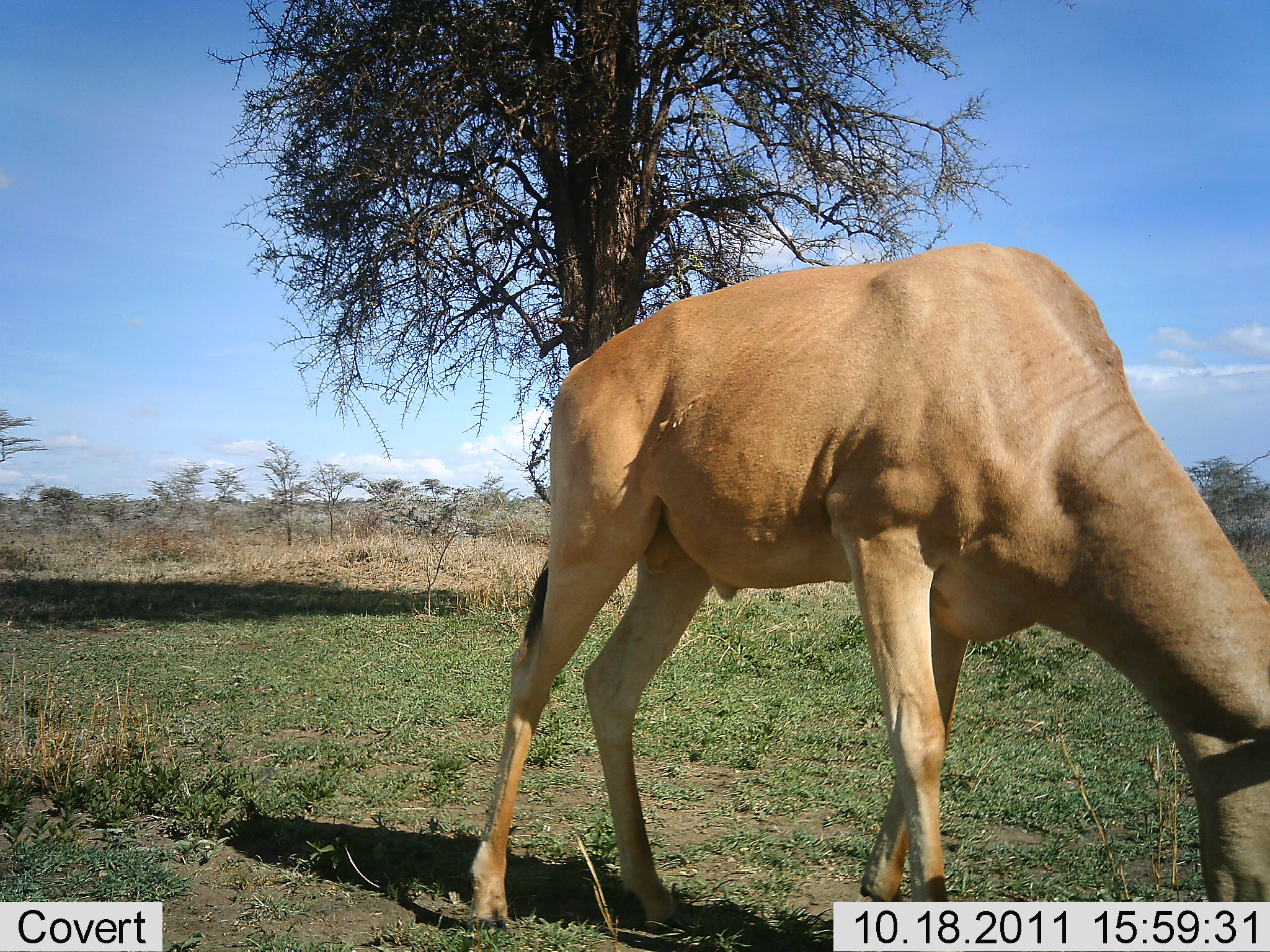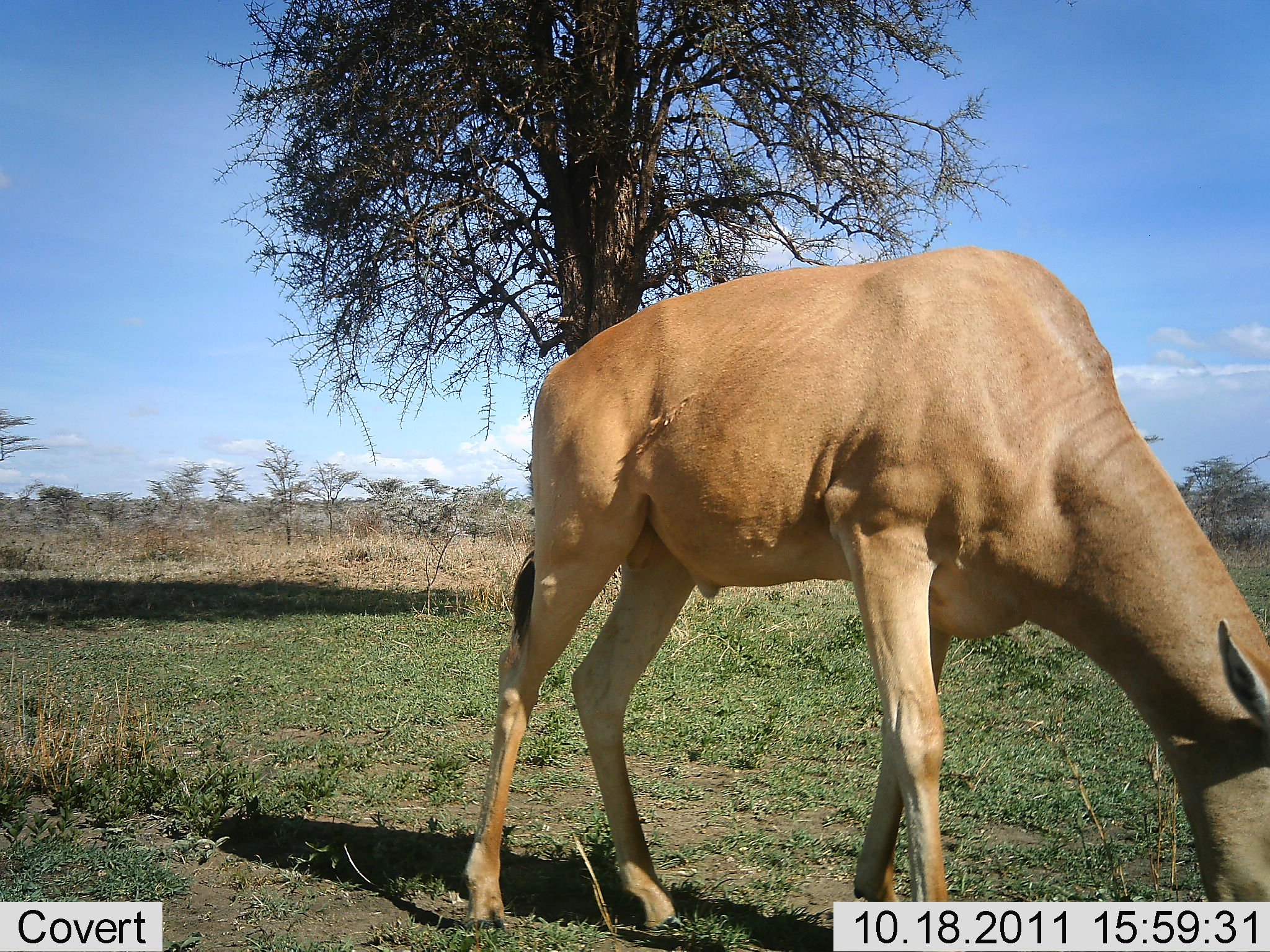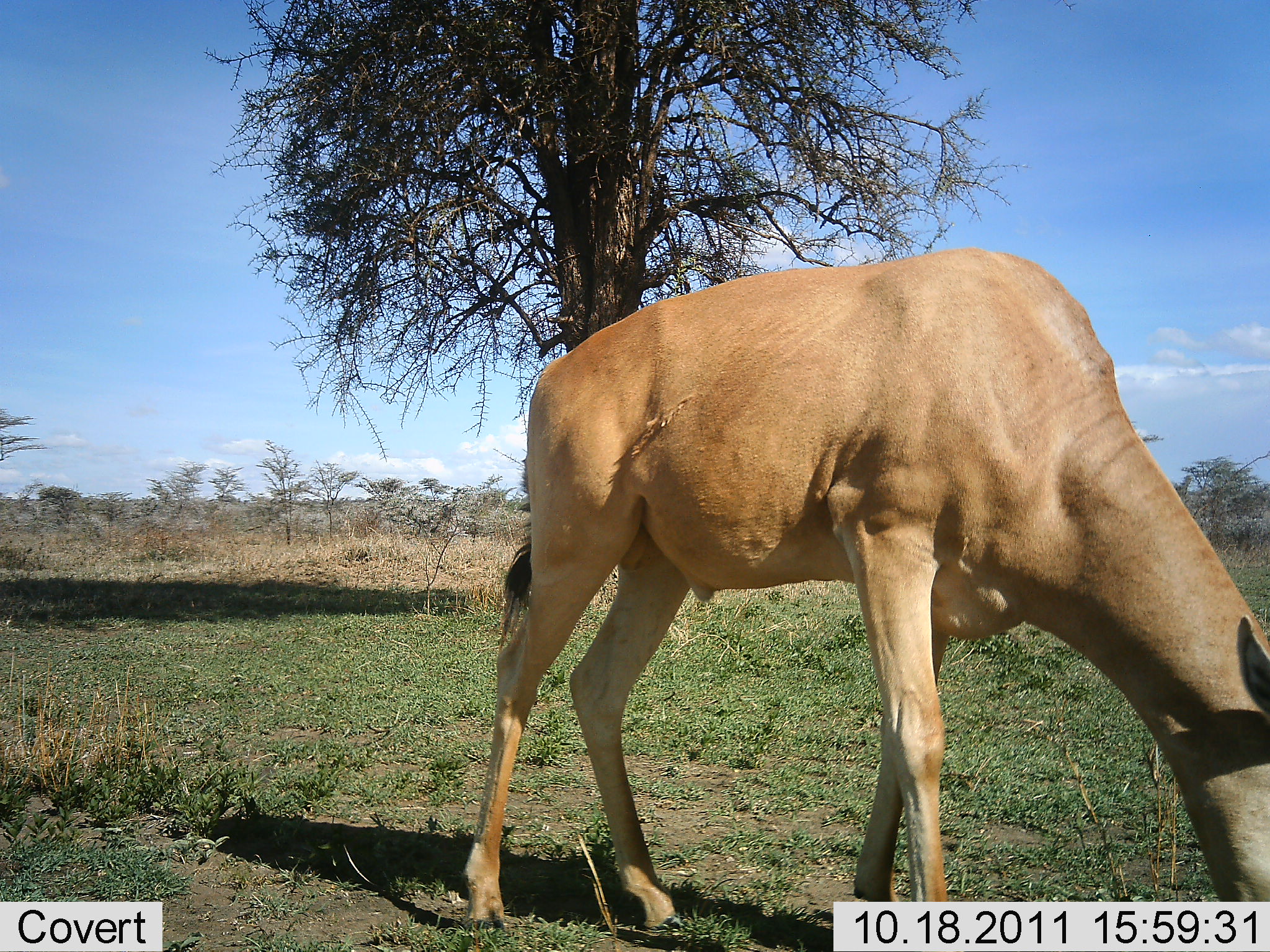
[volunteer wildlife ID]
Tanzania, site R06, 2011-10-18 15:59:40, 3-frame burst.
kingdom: Animalia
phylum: Chordata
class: Mammalia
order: Artiodactyla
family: Bovidae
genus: Alcelaphus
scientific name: Alcelaphus buselaphus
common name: hartebeest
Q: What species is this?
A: Hartebeest (Alcelaphus buselaphus).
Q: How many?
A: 1.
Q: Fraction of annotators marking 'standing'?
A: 17%.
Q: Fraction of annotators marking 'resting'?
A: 0%.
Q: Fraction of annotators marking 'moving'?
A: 0%.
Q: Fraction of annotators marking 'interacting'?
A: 0%.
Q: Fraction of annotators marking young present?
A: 0%.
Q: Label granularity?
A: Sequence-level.